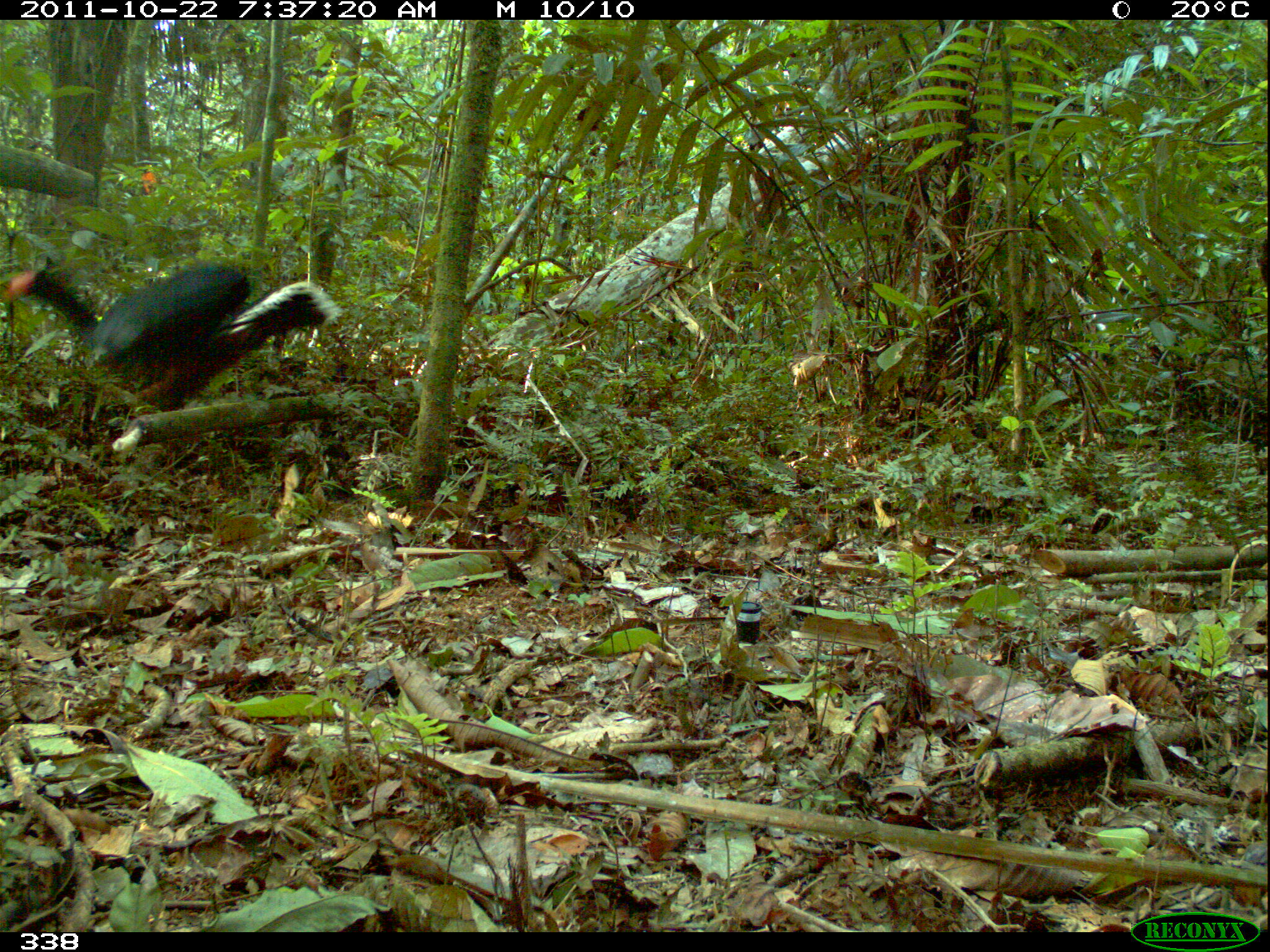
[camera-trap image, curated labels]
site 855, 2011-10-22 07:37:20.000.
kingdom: Animalia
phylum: Chordata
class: Aves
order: Galliformes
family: Cracidae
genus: Mitu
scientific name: Mitu tuberosum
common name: razor-billed curassow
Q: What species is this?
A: Mitu tuberosum (razor-billed curassow).